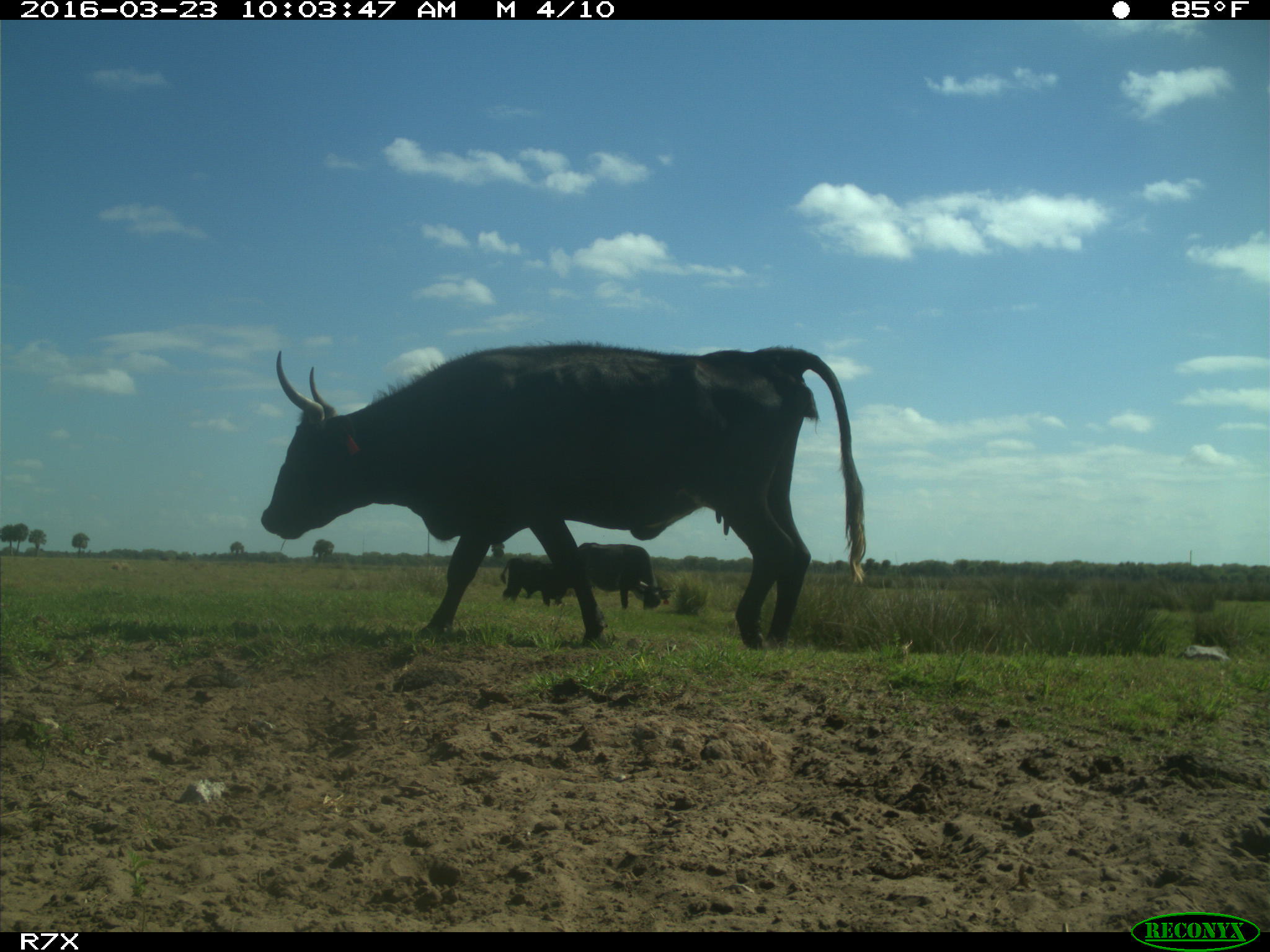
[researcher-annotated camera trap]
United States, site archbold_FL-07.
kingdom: Animalia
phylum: Chordata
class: Mammalia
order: Artiodactyla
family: Bovidae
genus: Bos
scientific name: Bos taurus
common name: domestic cow